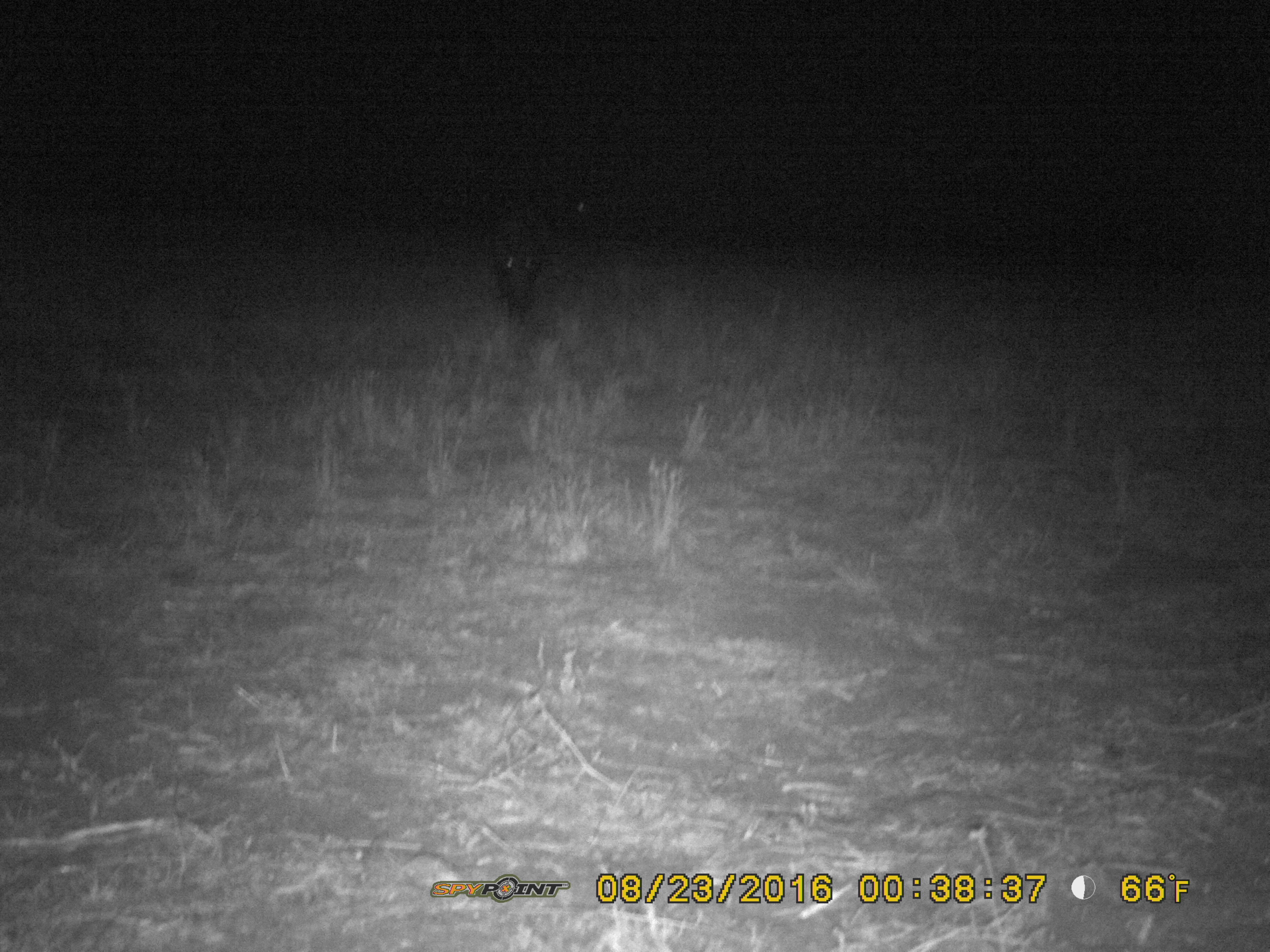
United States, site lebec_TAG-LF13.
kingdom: Animalia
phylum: Chordata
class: Mammalia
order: Artiodactyla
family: Suidae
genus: Sus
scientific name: Sus scrofa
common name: wild boar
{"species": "Sus scrofa (wild boar)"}